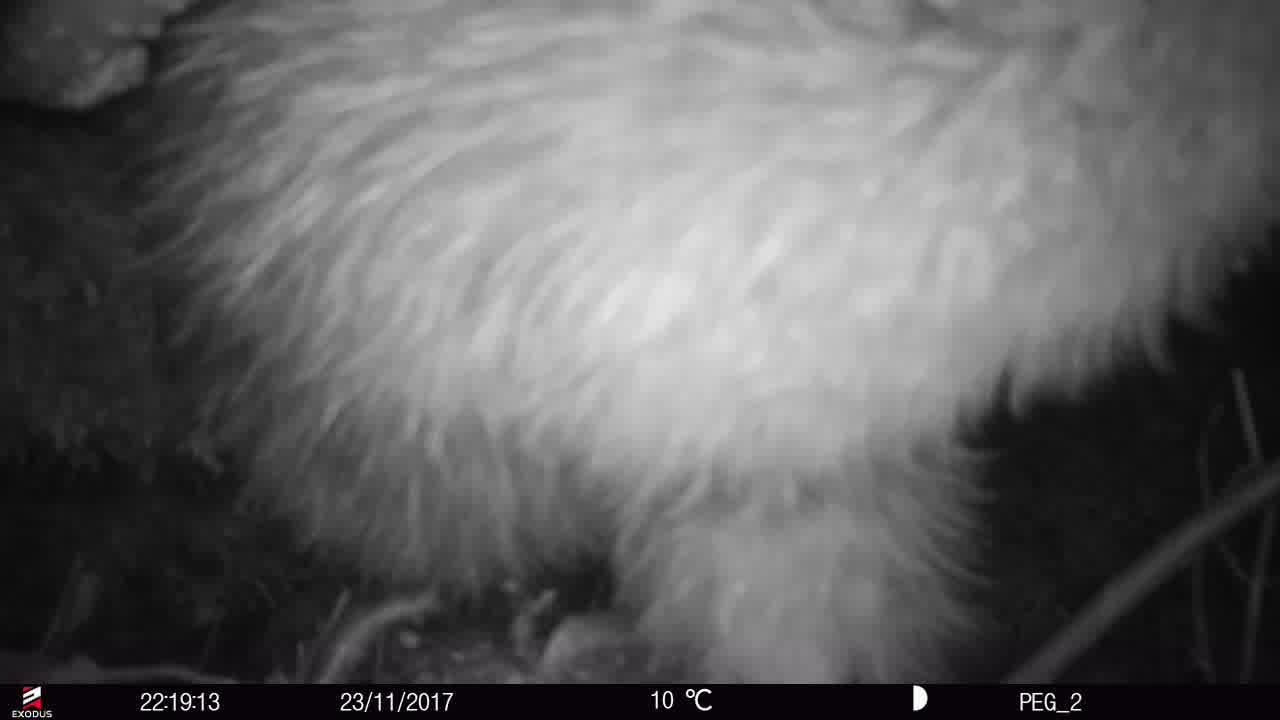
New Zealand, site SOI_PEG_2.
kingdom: Animalia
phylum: Chordata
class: Aves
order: Apterygiformes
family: Apterygidae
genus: Apteryx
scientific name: Apteryx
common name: kiwi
Kiwi (Apteryx).